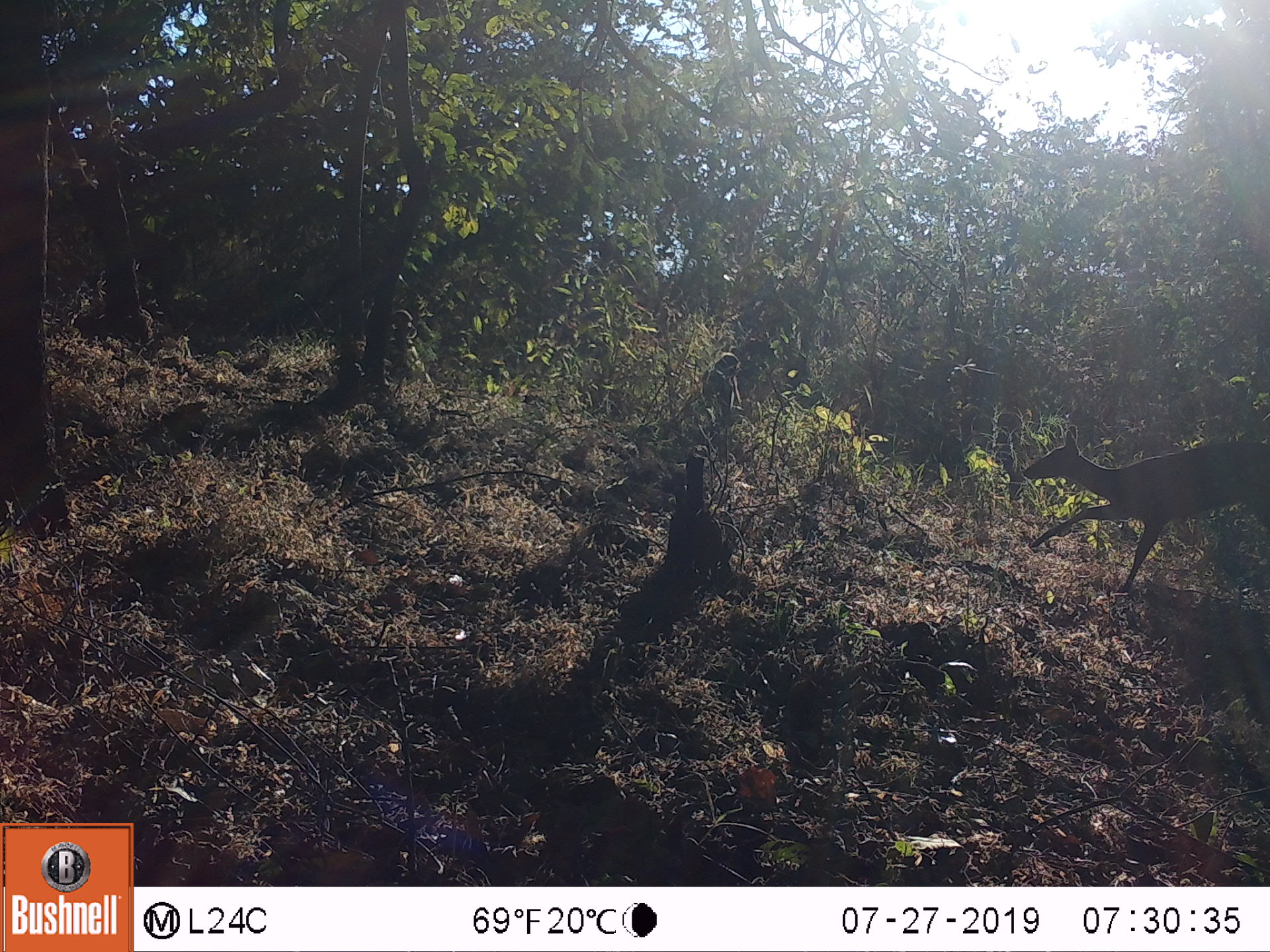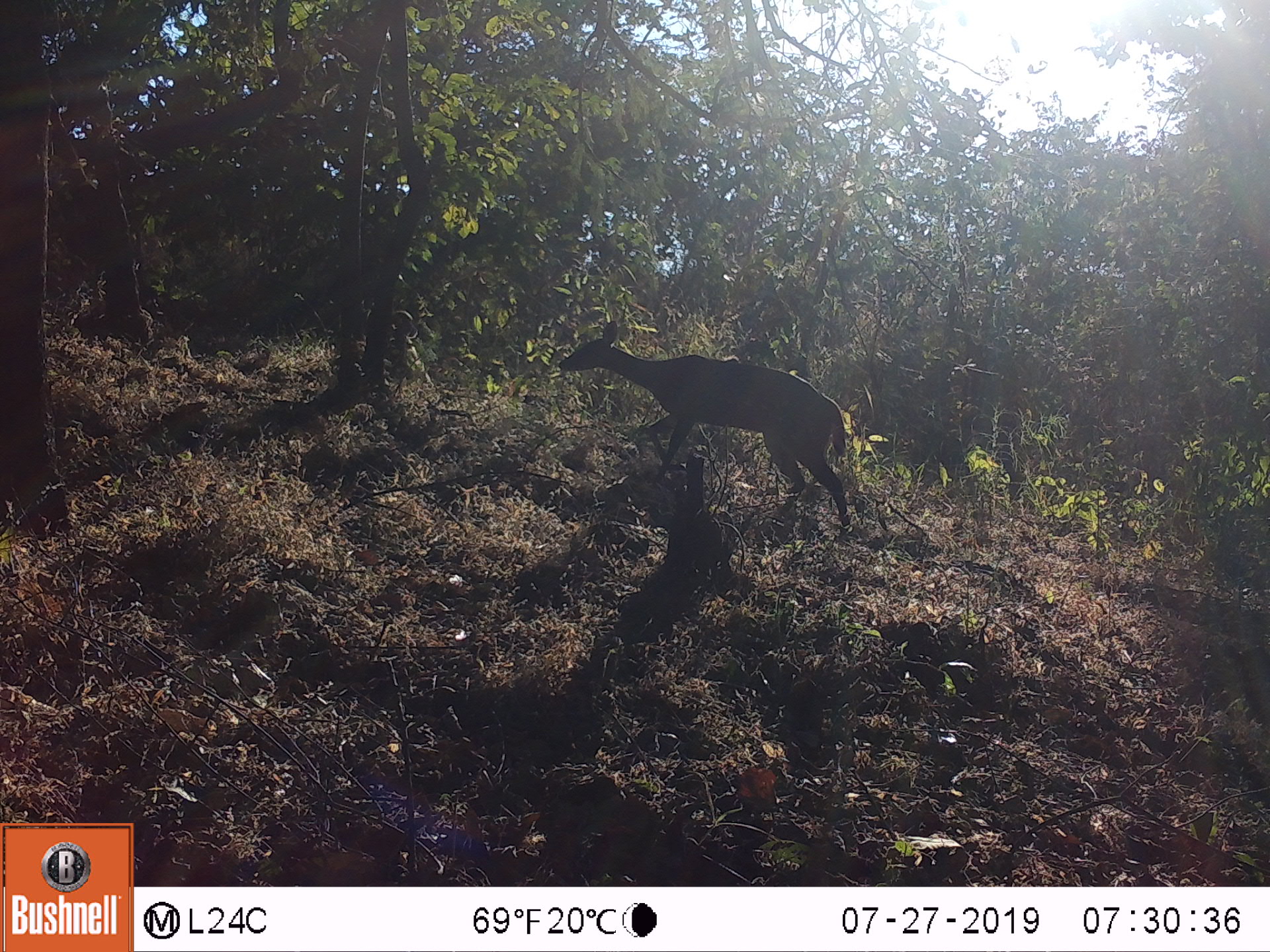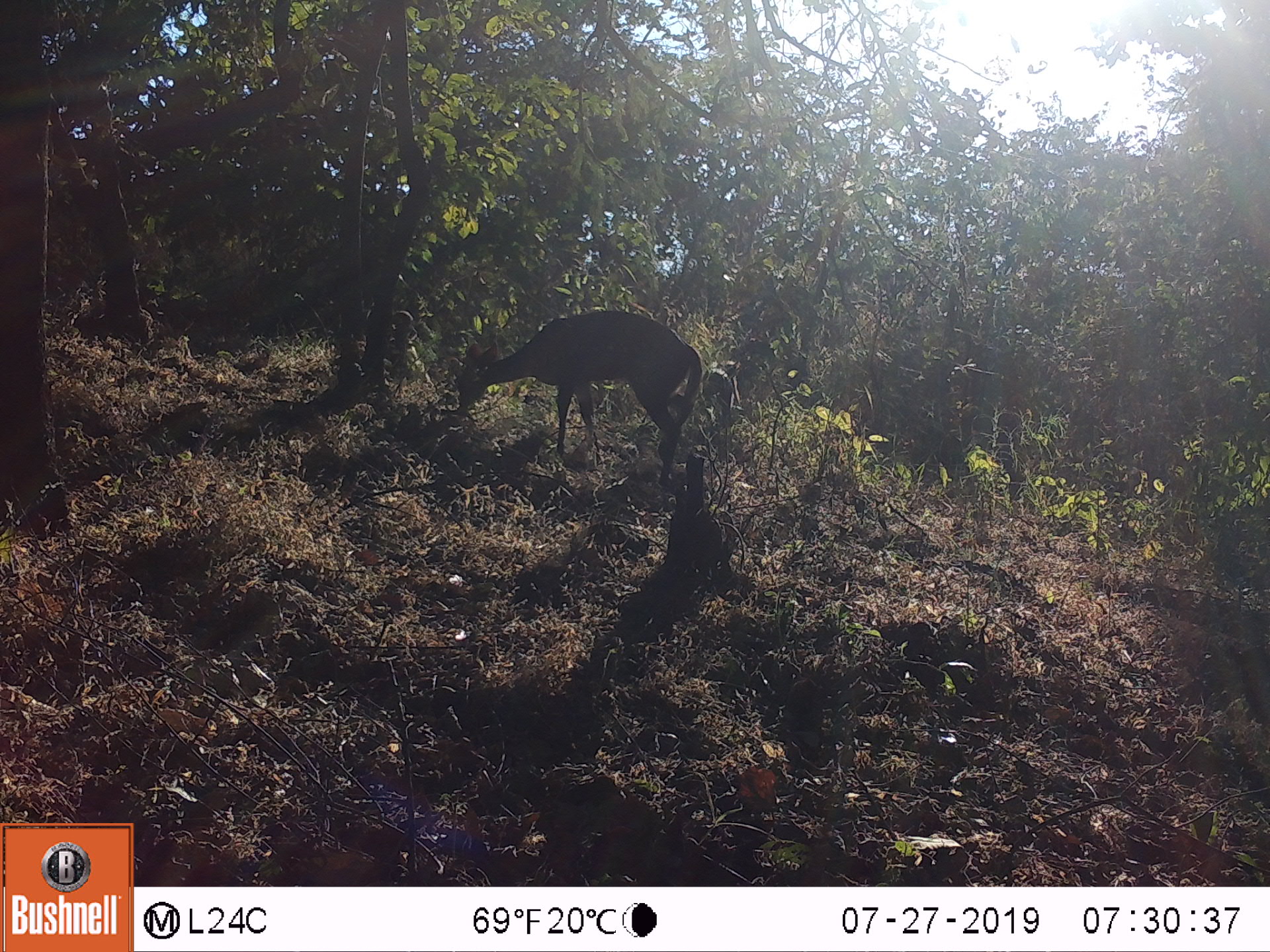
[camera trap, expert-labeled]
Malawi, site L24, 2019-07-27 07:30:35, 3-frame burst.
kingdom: Animalia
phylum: Chordata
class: Mammalia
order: Artiodactyla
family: Bovidae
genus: Tragelaphus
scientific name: Tragelaphus sylvaticus sylvaticus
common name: cape bushbuck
Cape bushbuck (Tragelaphus sylvaticus sylvaticus), count 2.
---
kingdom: Animalia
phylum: Chordata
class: Mammalia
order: Primates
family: Cercopithecidae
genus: Papio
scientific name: Papio cynocephalus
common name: yellow baboon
Yellow baboon (Papio cynocephalus), count 1.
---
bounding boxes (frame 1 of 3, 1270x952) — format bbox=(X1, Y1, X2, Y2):
cape bushbuck: bbox=(1016, 420, 1264, 594); bbox=(1020, 437, 1265, 589)
yellow baboon: bbox=(699, 350, 743, 423)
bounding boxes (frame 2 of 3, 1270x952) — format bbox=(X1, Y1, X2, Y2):
cape bushbuck: bbox=(553, 314, 851, 532)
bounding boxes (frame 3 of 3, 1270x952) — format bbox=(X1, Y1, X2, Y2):
cape bushbuck: bbox=(454, 303, 701, 468); bbox=(456, 307, 705, 462)
yellow baboon: bbox=(701, 348, 757, 432); bbox=(387, 305, 431, 387)